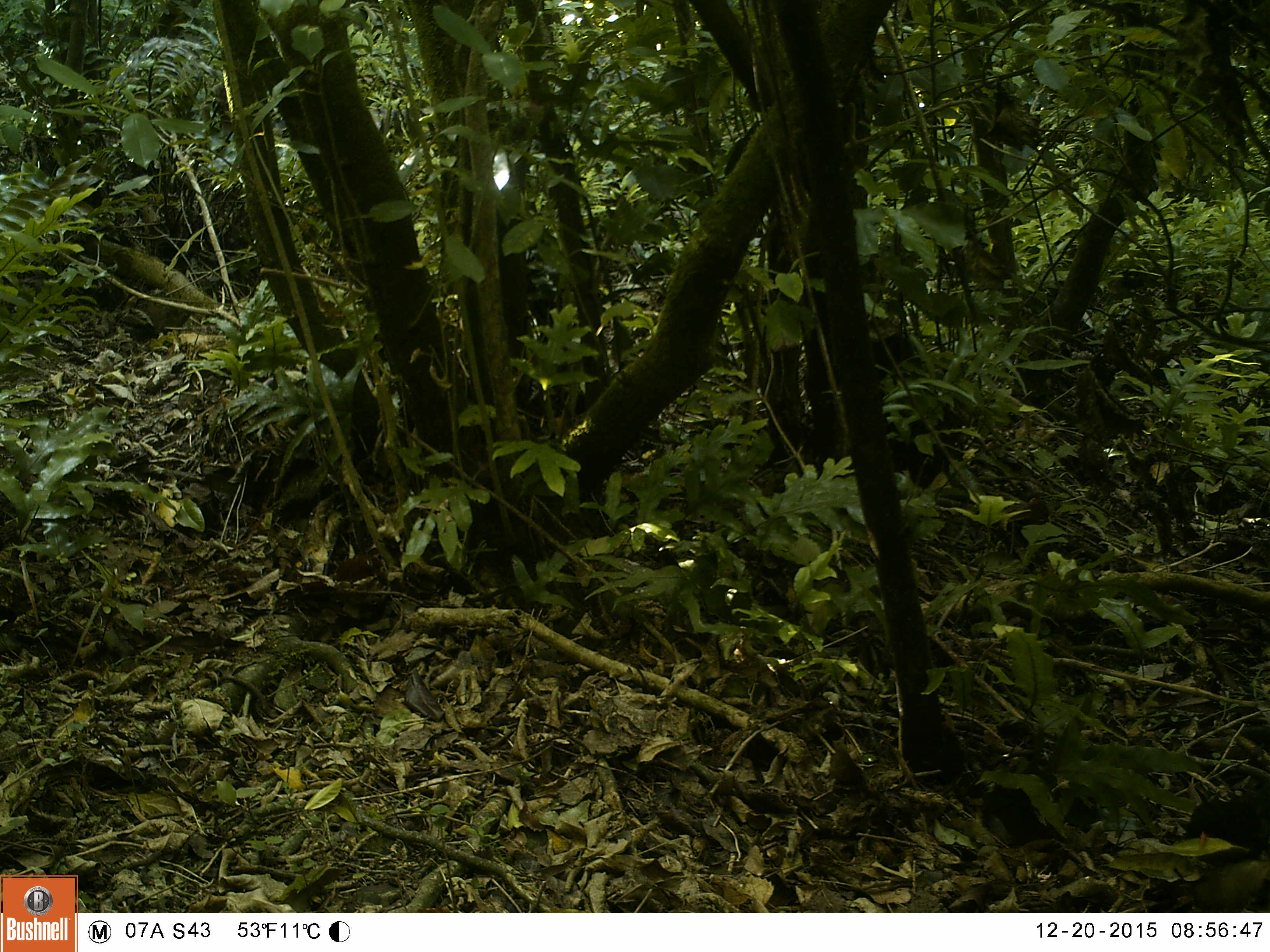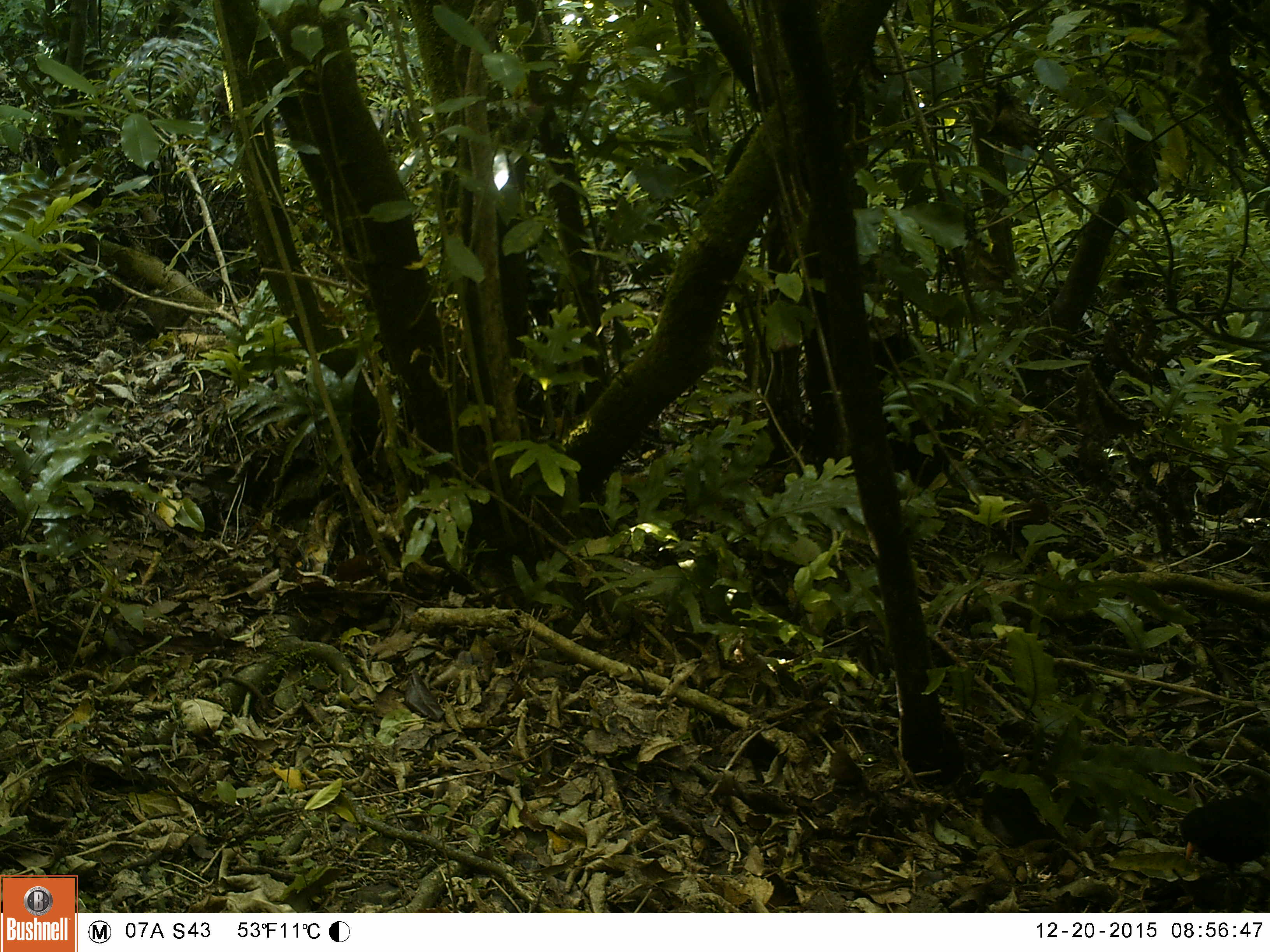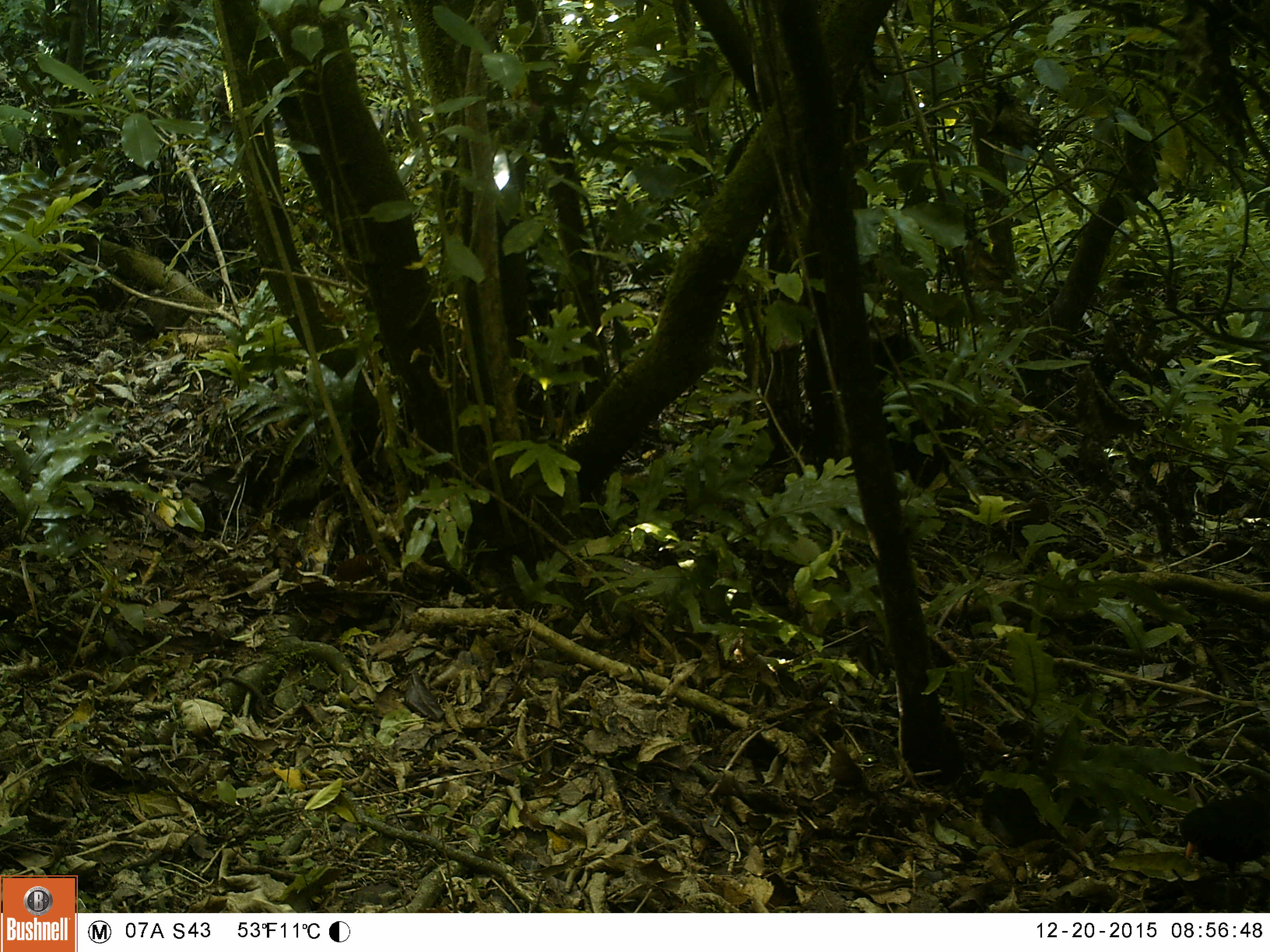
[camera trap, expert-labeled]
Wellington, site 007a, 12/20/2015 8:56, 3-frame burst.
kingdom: Animalia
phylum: Chordata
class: Aves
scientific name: Aves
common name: bird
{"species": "bird (Aves)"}